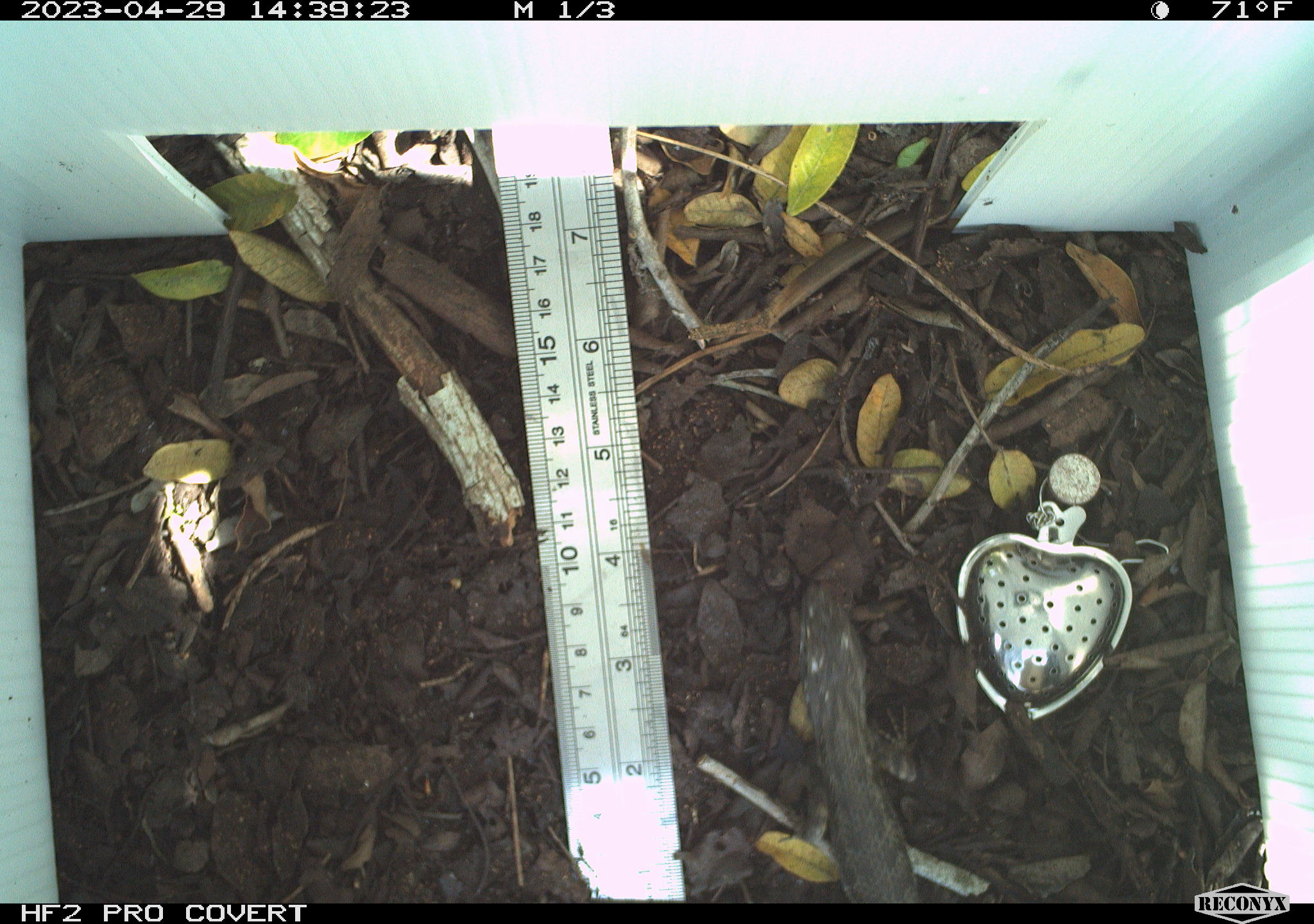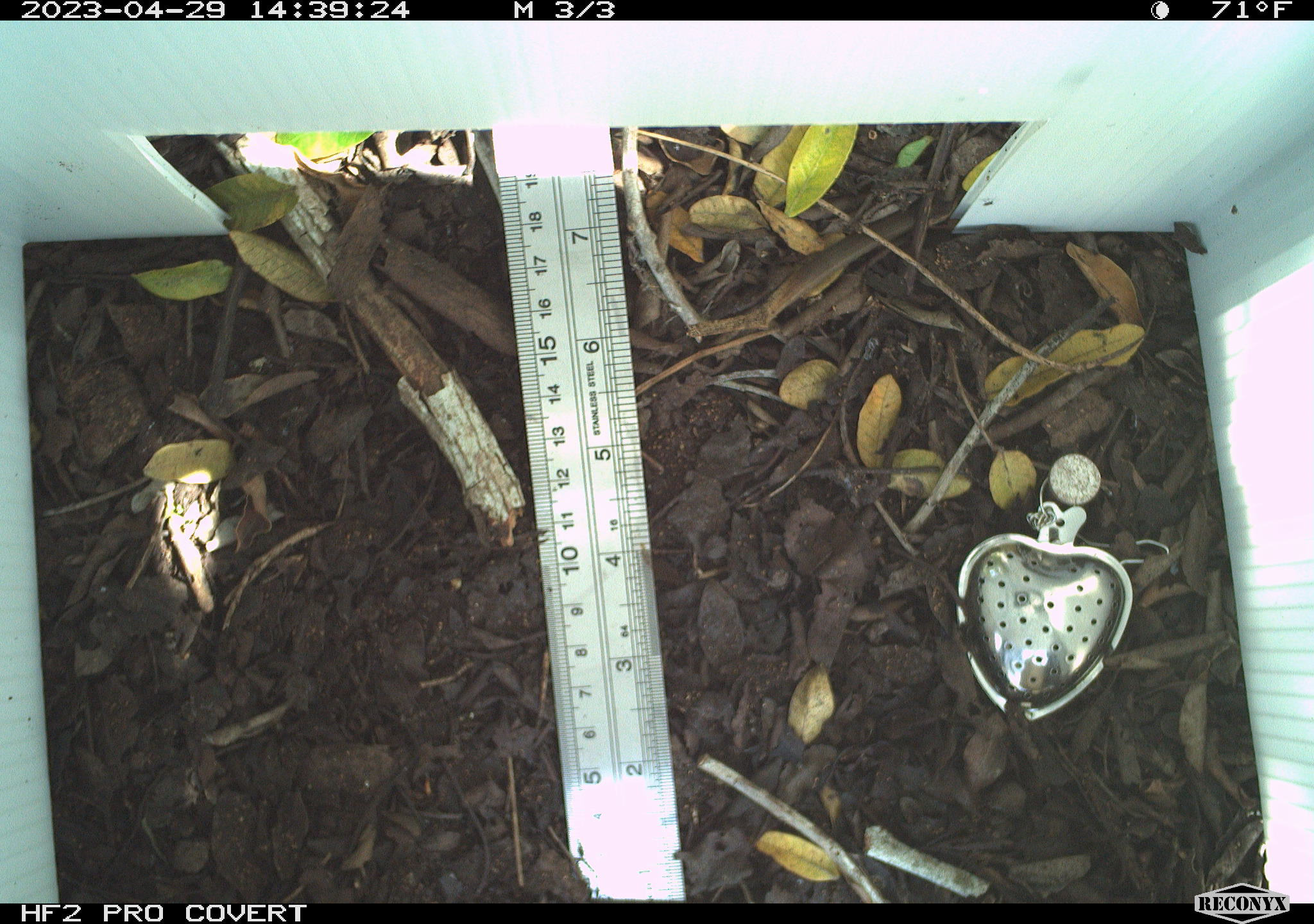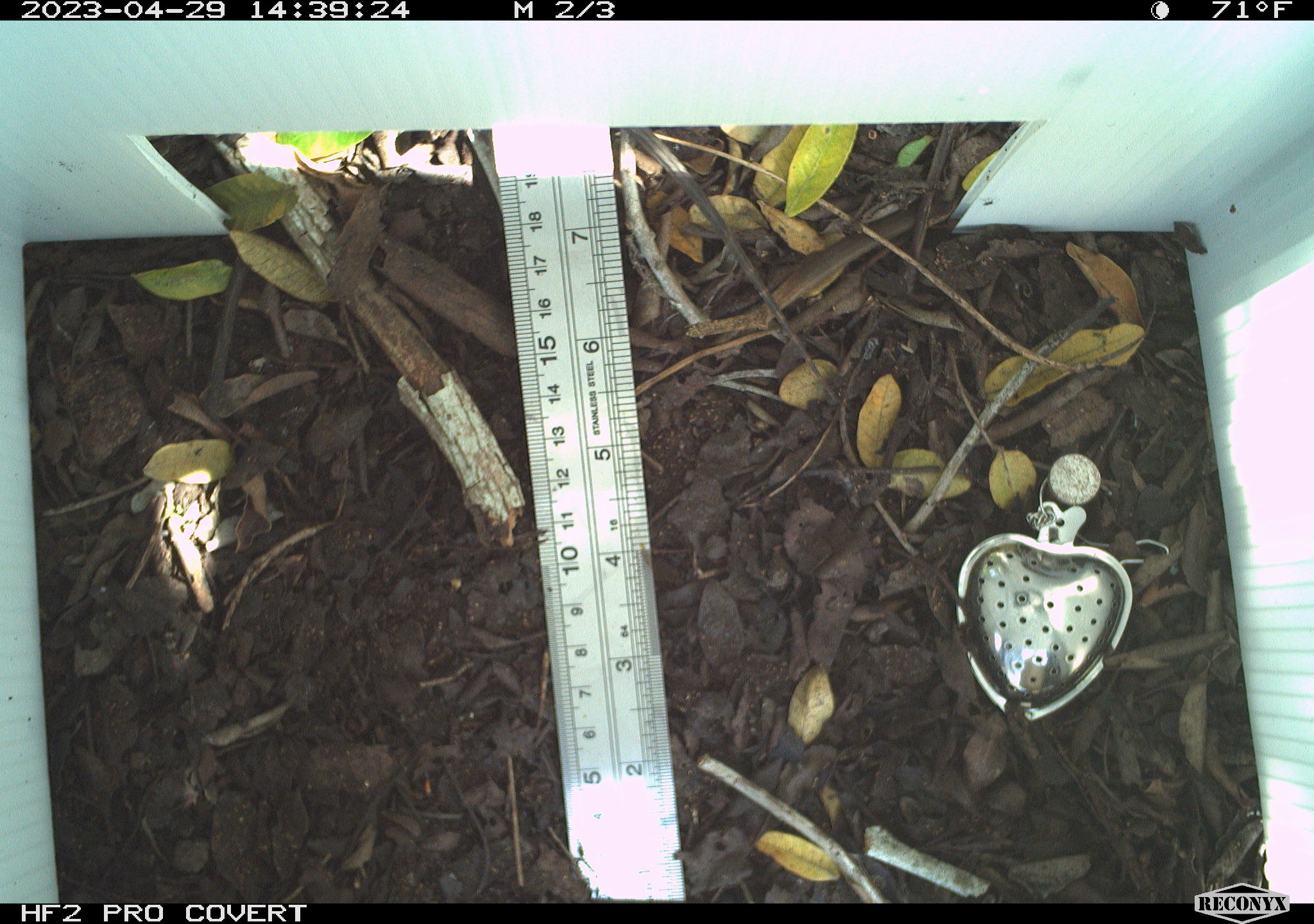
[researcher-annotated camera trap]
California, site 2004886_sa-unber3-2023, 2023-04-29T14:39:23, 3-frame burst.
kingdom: Animalia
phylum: Chordata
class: Reptilia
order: Squamata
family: Phrynosomatidae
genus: Sceloporus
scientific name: Sceloporus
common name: spiny lizards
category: sceloporus species